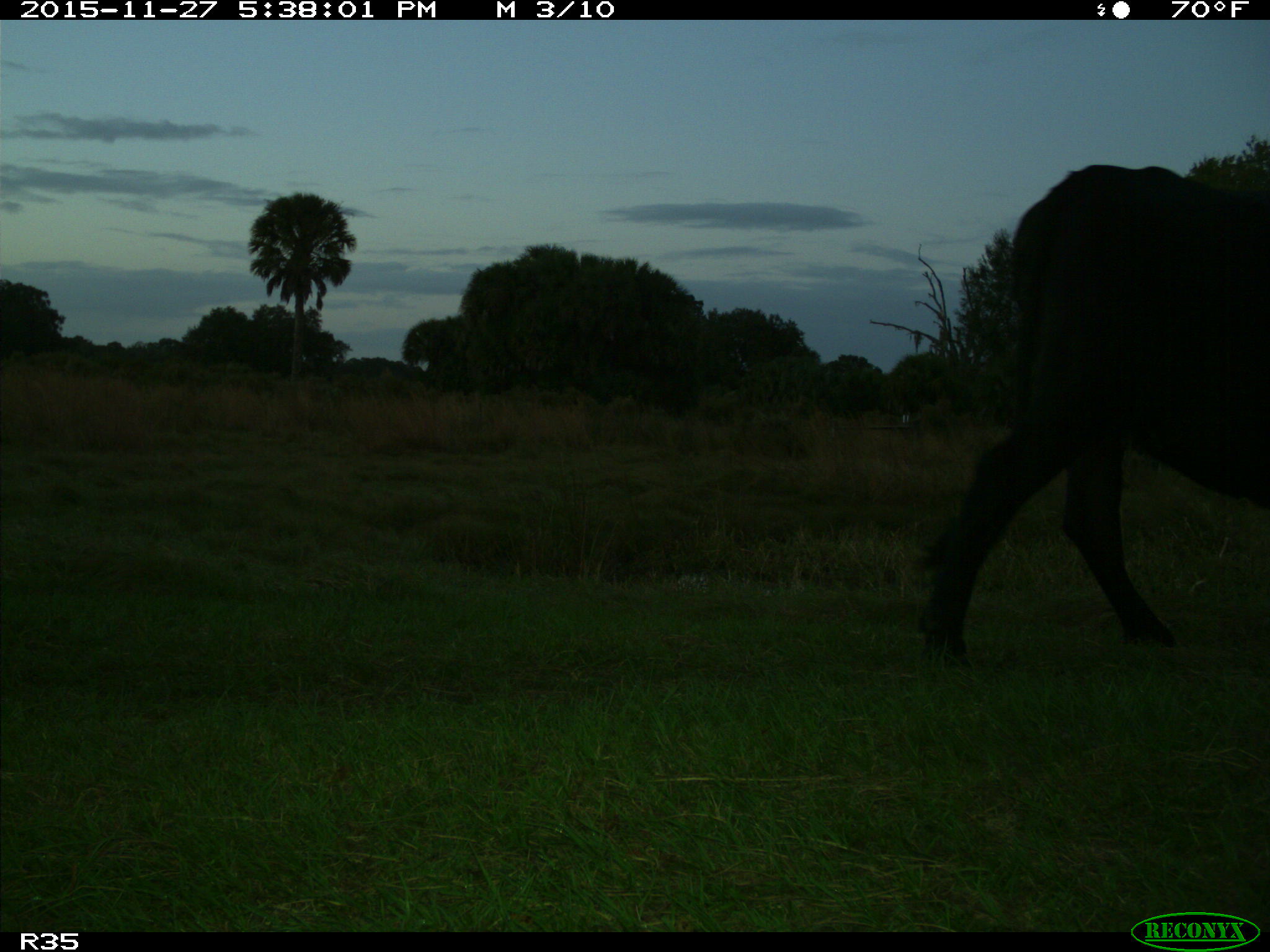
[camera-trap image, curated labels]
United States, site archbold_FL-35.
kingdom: Animalia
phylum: Chordata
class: Mammalia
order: Artiodactyla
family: Bovidae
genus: Bos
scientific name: Bos taurus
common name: domestic cow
Bos taurus (domestic cow).